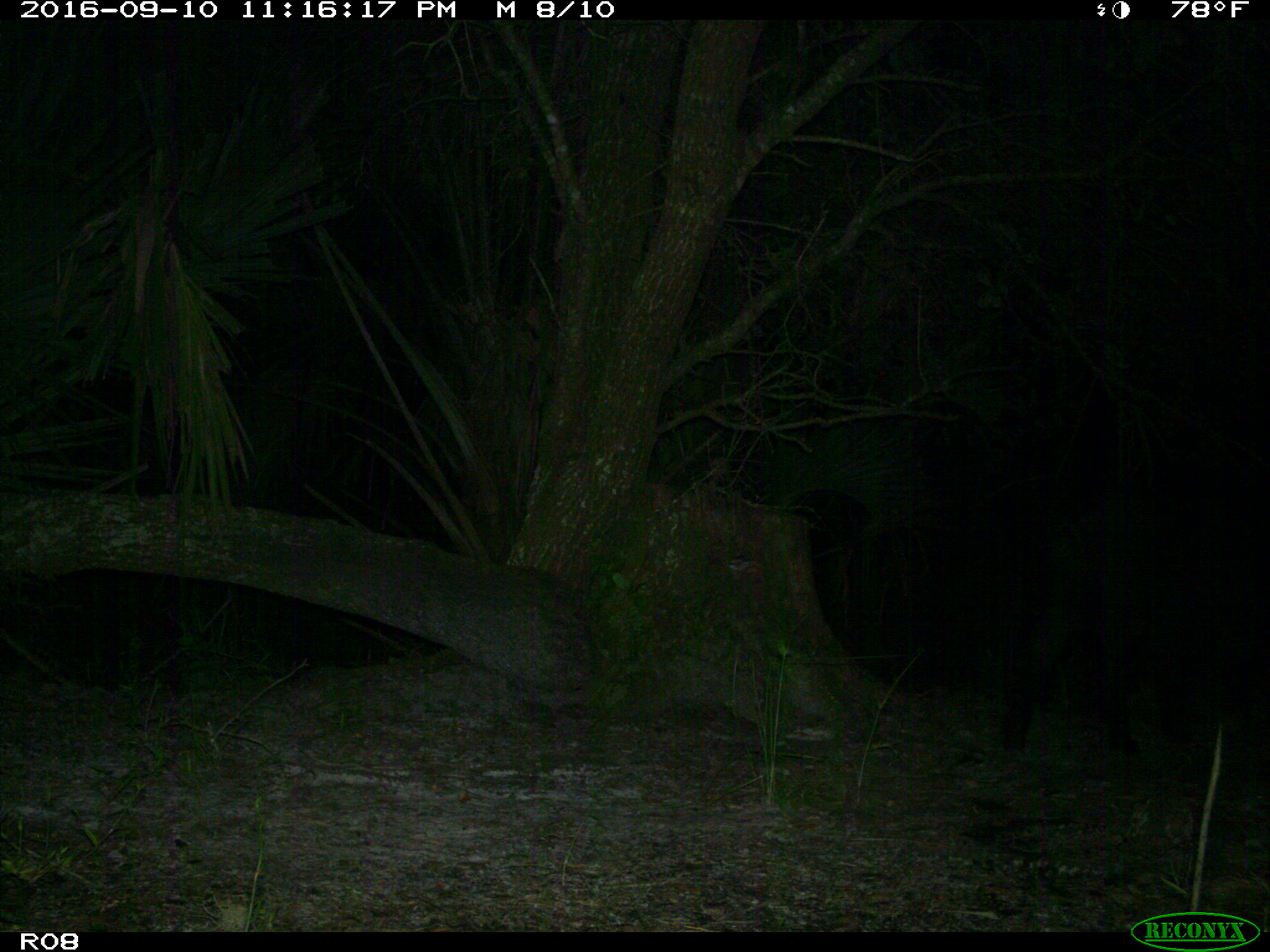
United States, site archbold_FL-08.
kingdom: Animalia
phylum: Chordata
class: Mammalia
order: Artiodactyla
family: Suidae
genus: Sus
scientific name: Sus scrofa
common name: wild boar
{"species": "Sus scrofa (wild boar)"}